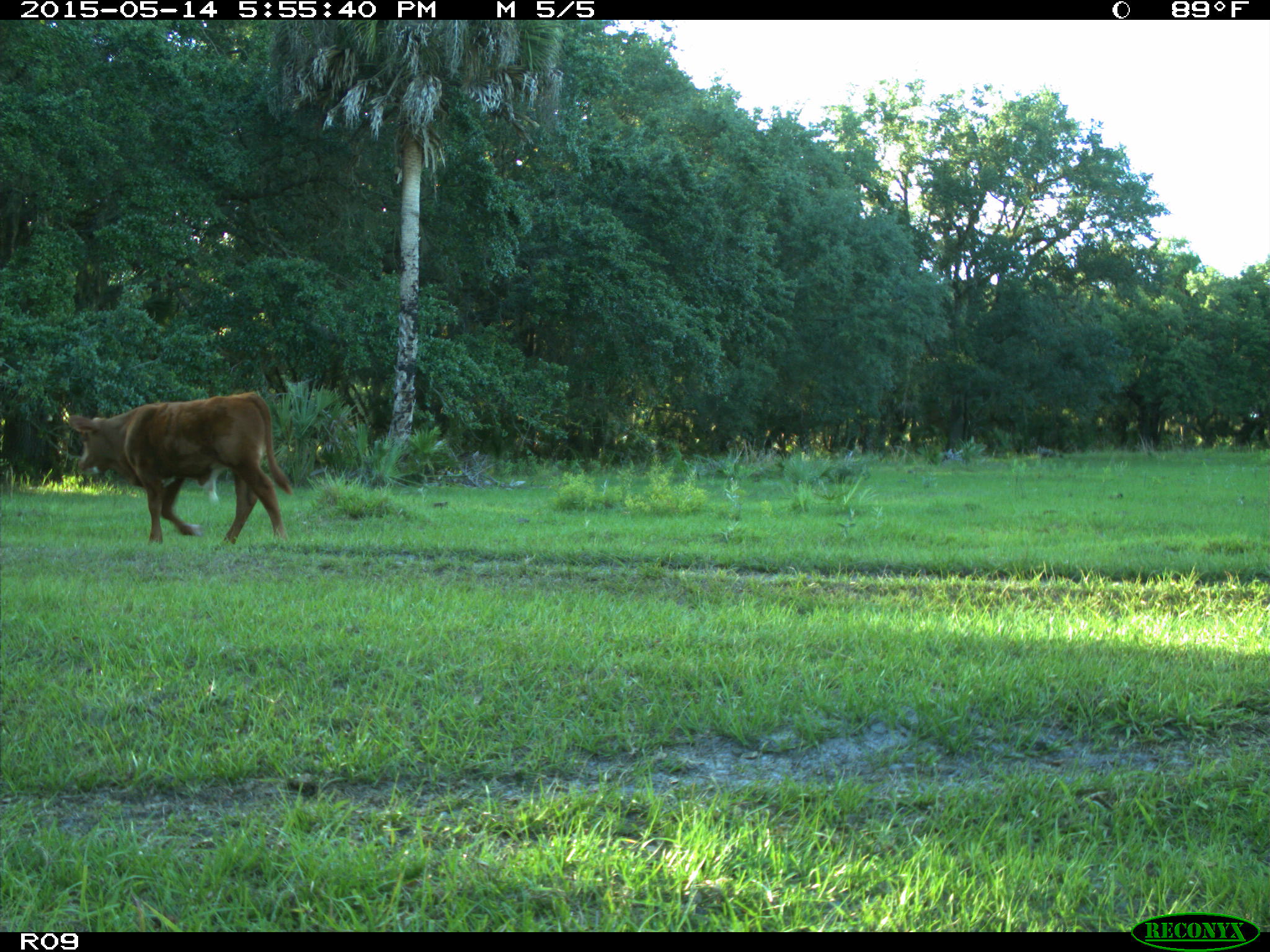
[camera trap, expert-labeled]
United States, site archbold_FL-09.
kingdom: Animalia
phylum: Chordata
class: Mammalia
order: Artiodactyla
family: Bovidae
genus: Bos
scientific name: Bos taurus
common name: domestic cow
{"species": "Bos taurus (domestic cow)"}